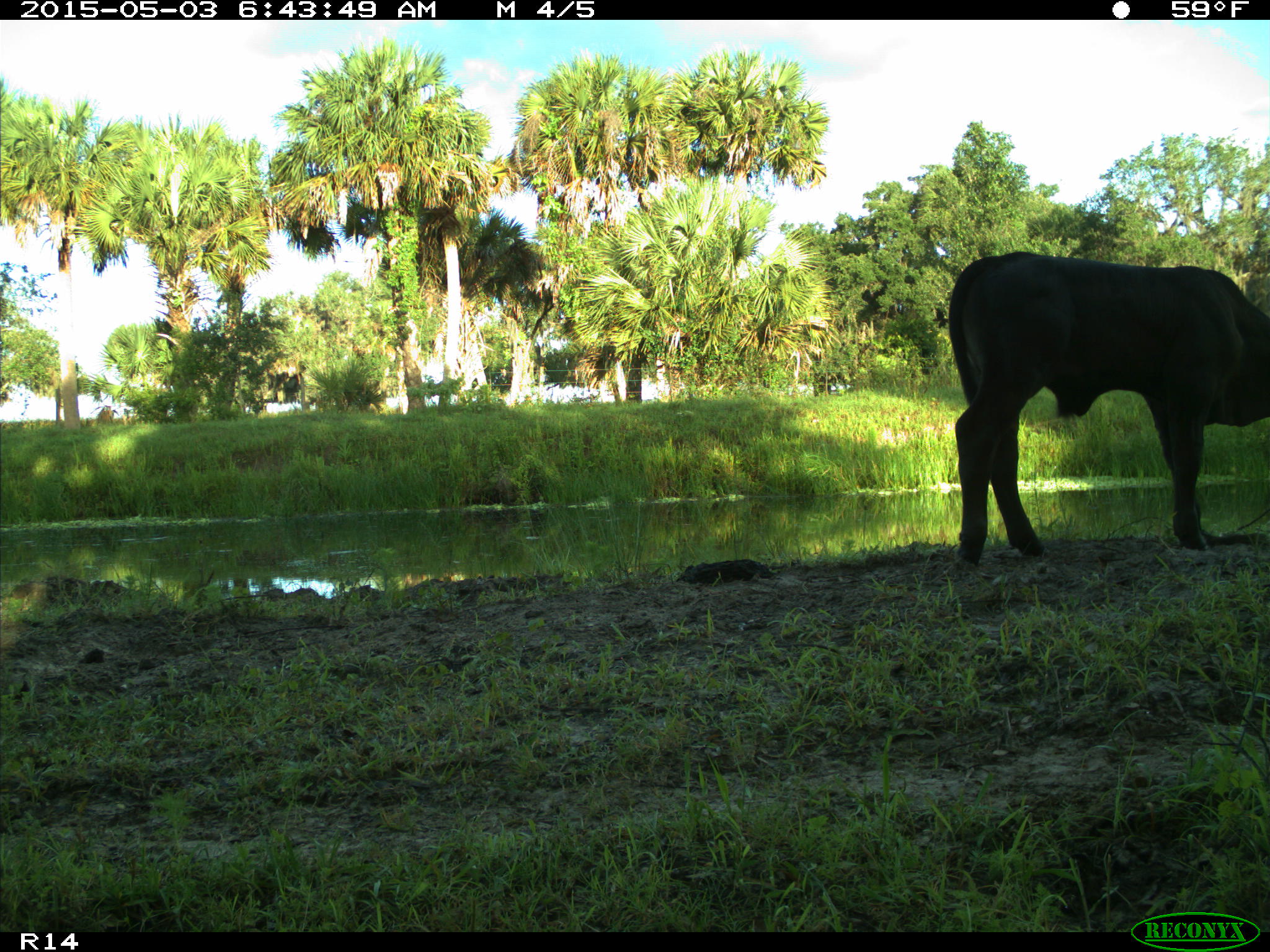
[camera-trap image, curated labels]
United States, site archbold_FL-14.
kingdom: Animalia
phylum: Chordata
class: Mammalia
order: Artiodactyla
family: Bovidae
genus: Bos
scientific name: Bos taurus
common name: domestic cow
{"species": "Bos taurus (domestic cow)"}